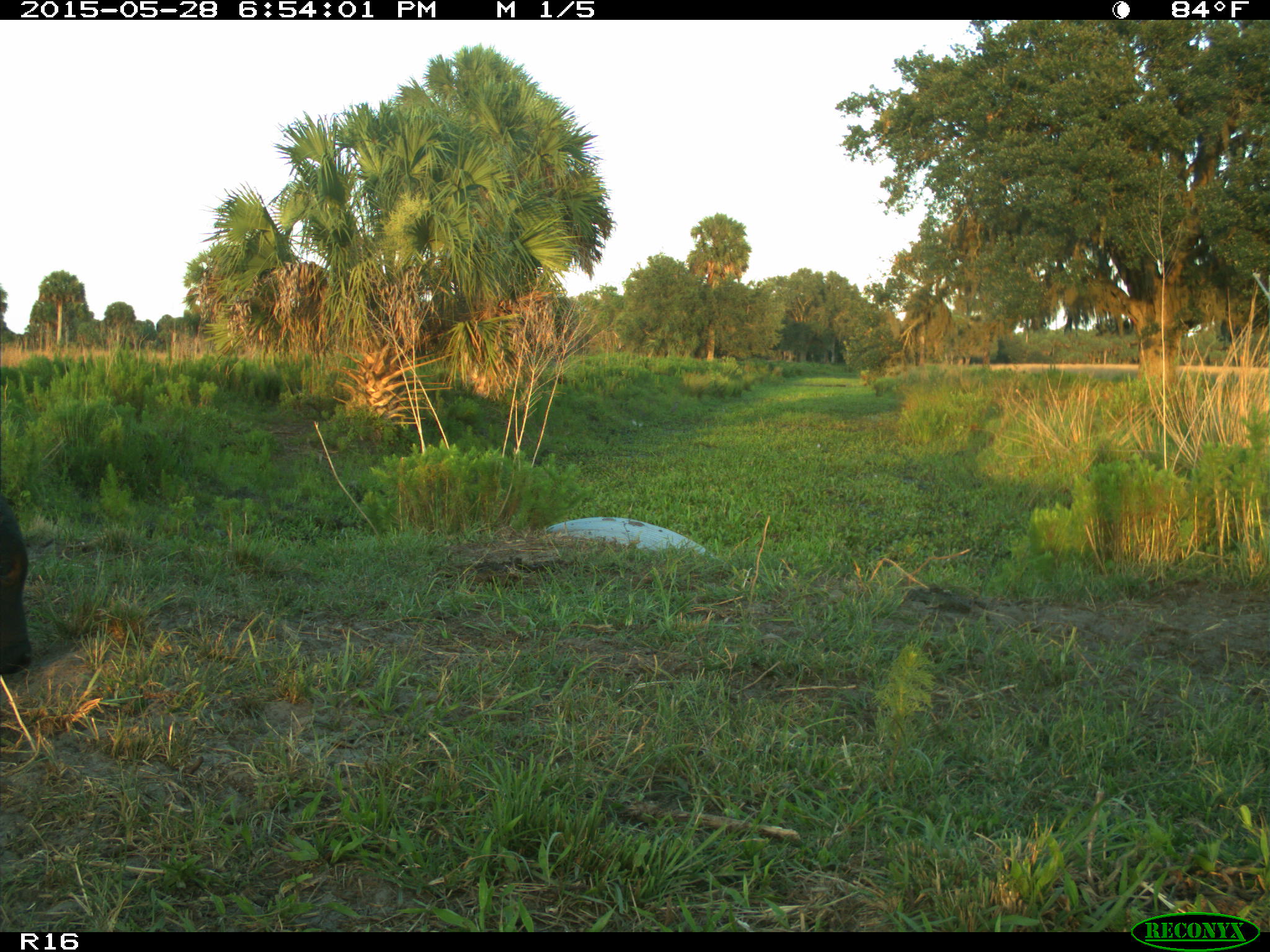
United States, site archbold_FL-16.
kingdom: Animalia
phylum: Chordata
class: Mammalia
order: Artiodactyla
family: Bovidae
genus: Bos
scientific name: Bos taurus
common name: domestic cow